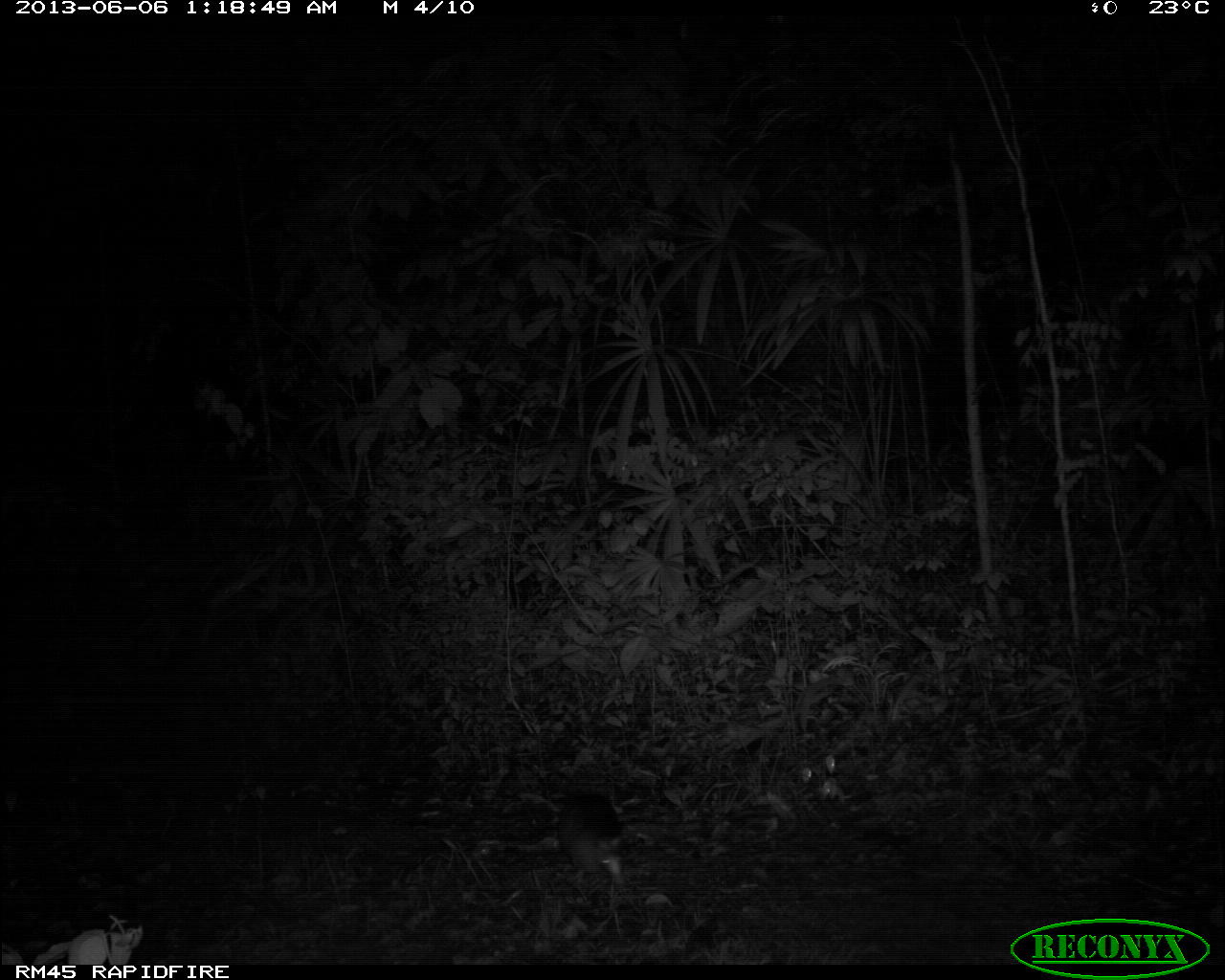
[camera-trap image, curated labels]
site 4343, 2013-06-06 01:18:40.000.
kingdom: Animalia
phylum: Chordata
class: Mammalia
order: Cingulata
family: Dasypodidae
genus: Dasypus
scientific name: Dasypus novemcinctus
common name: nine-banded armadillo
Dasypus novemcinctus (nine-banded armadillo), count 1.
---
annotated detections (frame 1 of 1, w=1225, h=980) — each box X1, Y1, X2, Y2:
dasypus novemcinctus: 559, 791, 629, 881